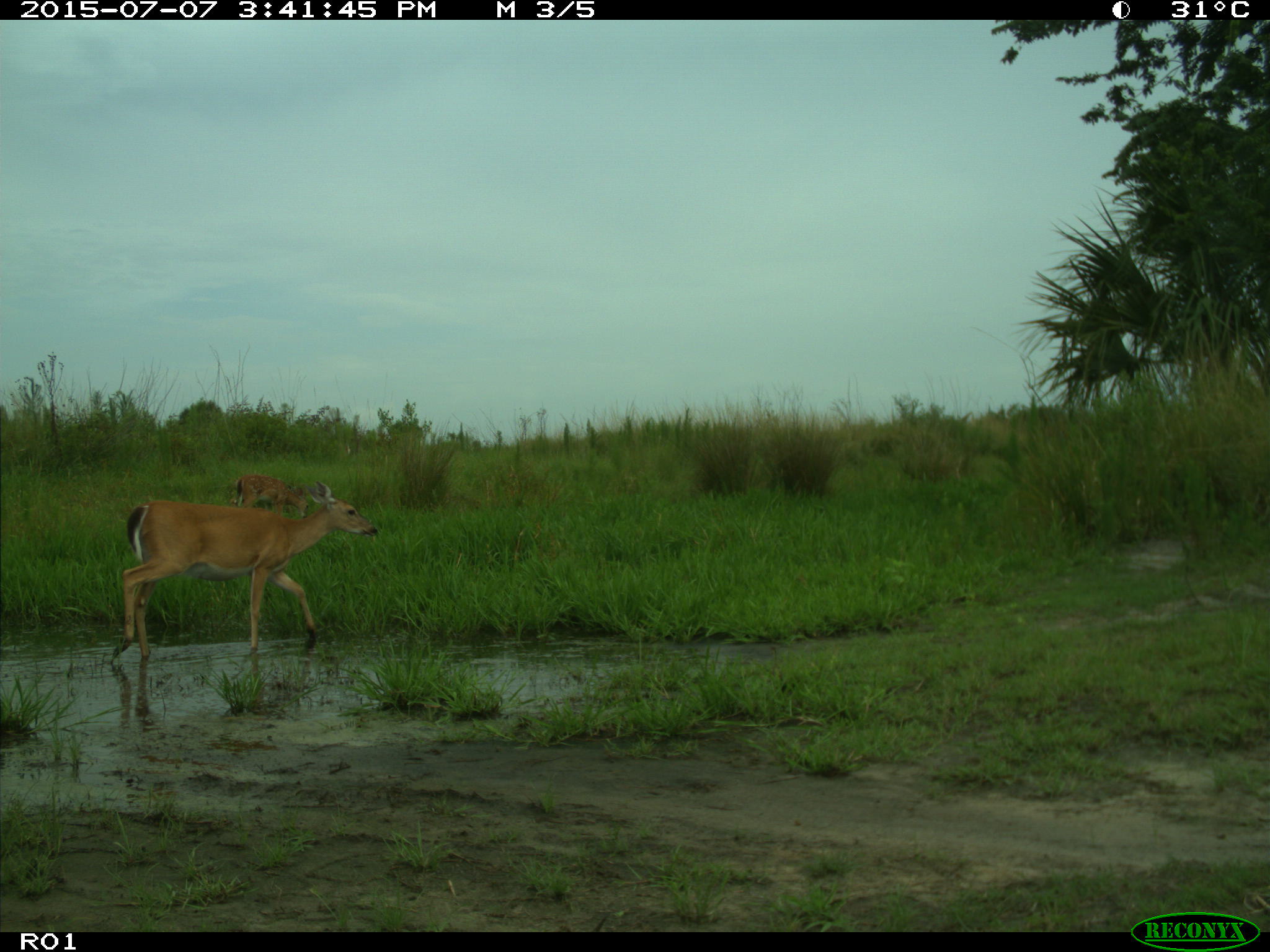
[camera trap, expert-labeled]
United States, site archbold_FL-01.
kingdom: Animalia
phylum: Chordata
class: Mammalia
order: Artiodactyla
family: Cervidae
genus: Odocoileus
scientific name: Odocoileus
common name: deer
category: unidentified deer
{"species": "unidentified deer (deer) (Odocoileus)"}